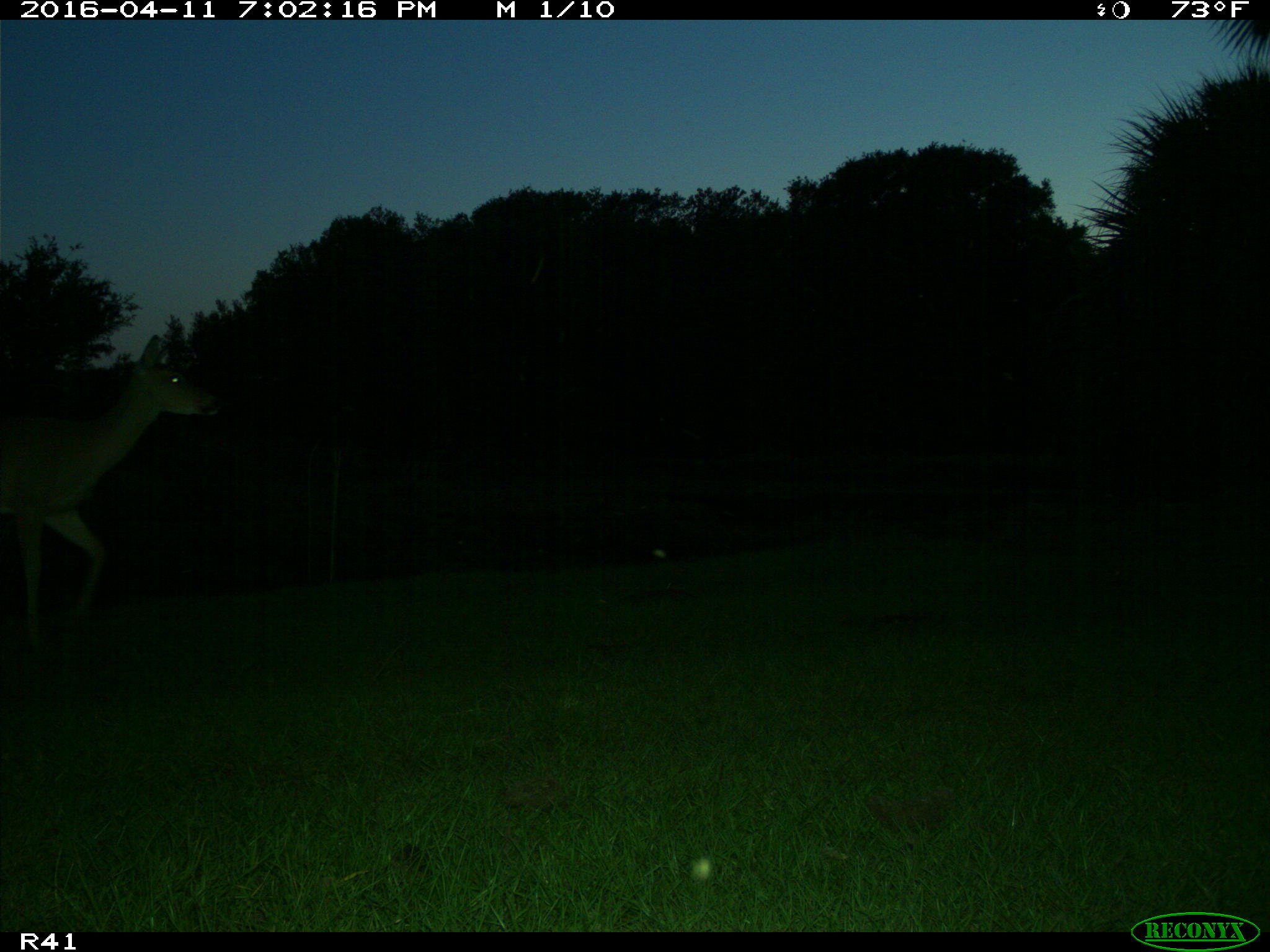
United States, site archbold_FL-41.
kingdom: Animalia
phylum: Chordata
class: Mammalia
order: Artiodactyla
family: Cervidae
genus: Odocoileus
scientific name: Odocoileus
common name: deer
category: unidentified deer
Unidentified deer (deer) (Odocoileus).